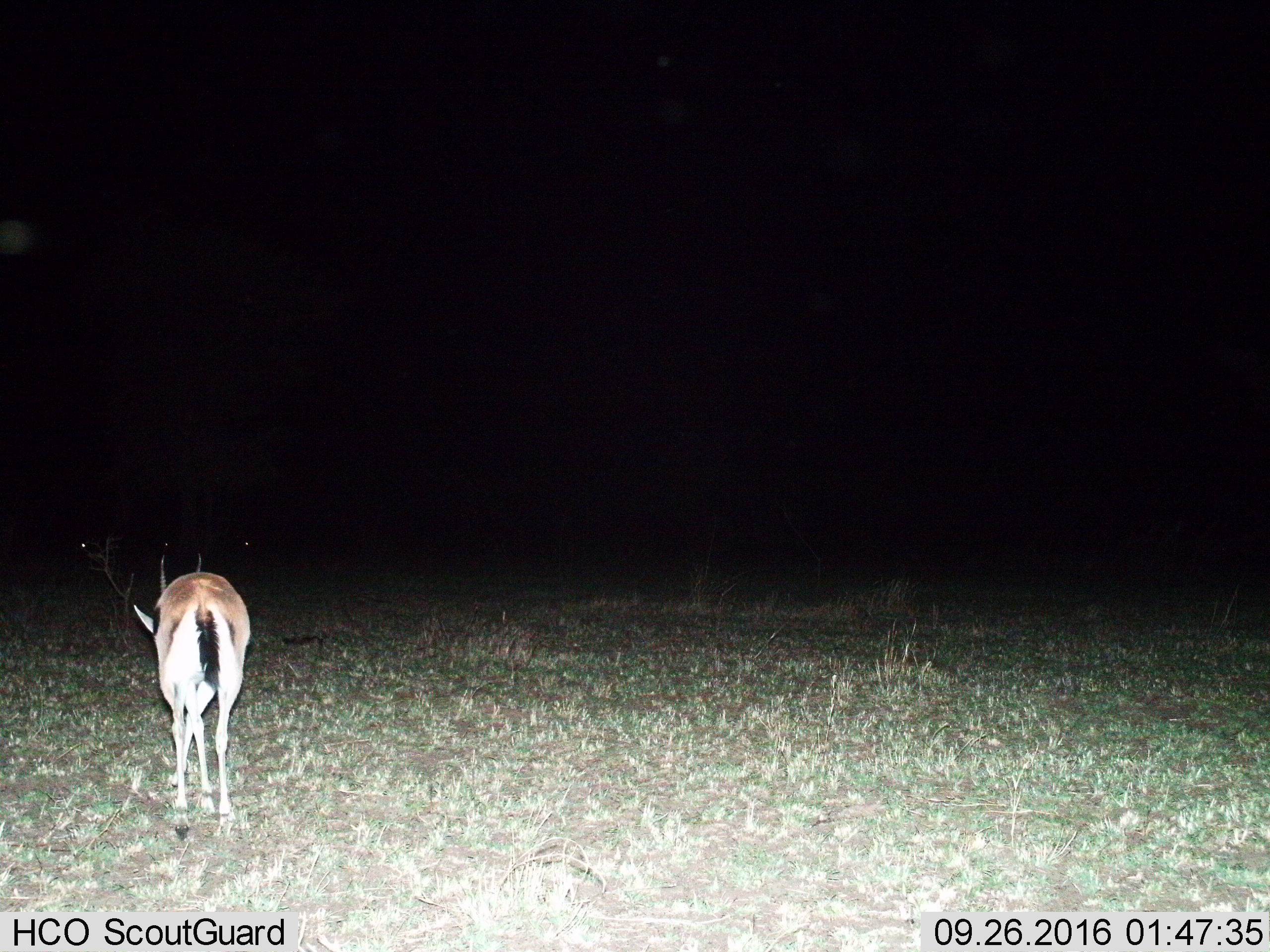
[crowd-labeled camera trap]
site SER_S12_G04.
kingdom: Animalia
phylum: Chordata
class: Mammalia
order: Artiodactyla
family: Bovidae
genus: Eudorcas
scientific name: Eudorcas thomsonii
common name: thomson's gazelle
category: gazellethomsons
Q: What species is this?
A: Gazellethomsons (thomson's gazelle) (Eudorcas thomsonii).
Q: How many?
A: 1.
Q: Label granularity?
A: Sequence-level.